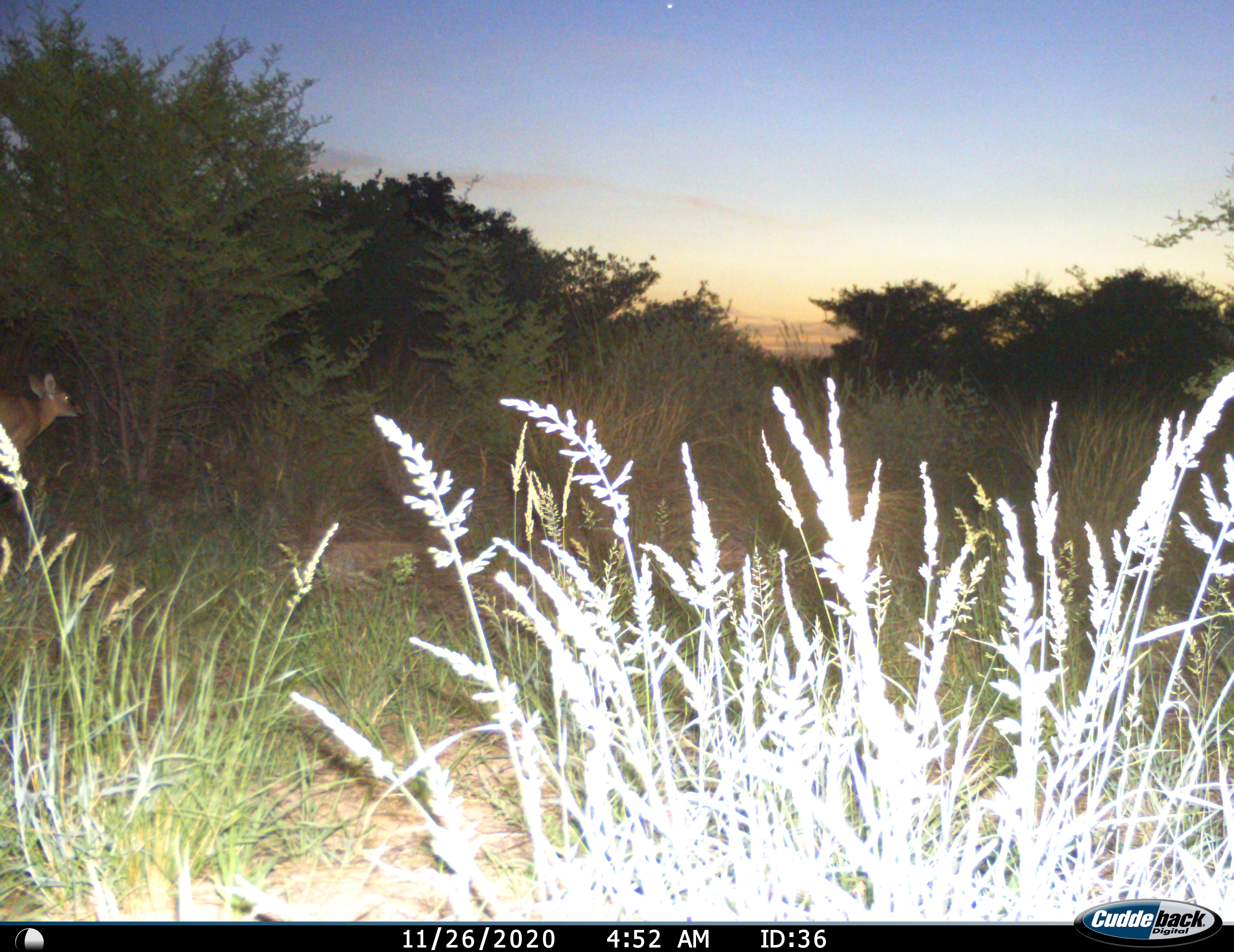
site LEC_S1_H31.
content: unidentified animal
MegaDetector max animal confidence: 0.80